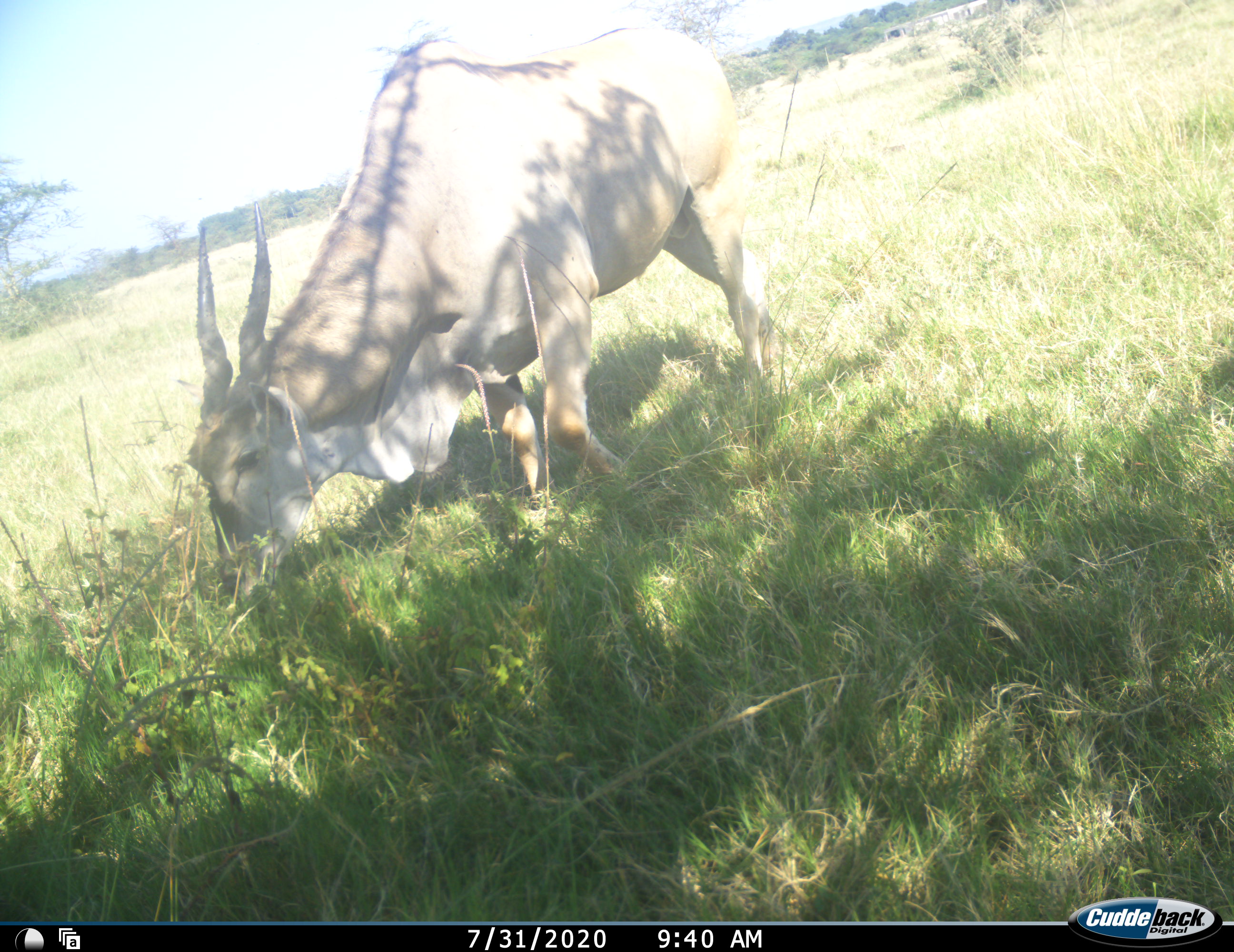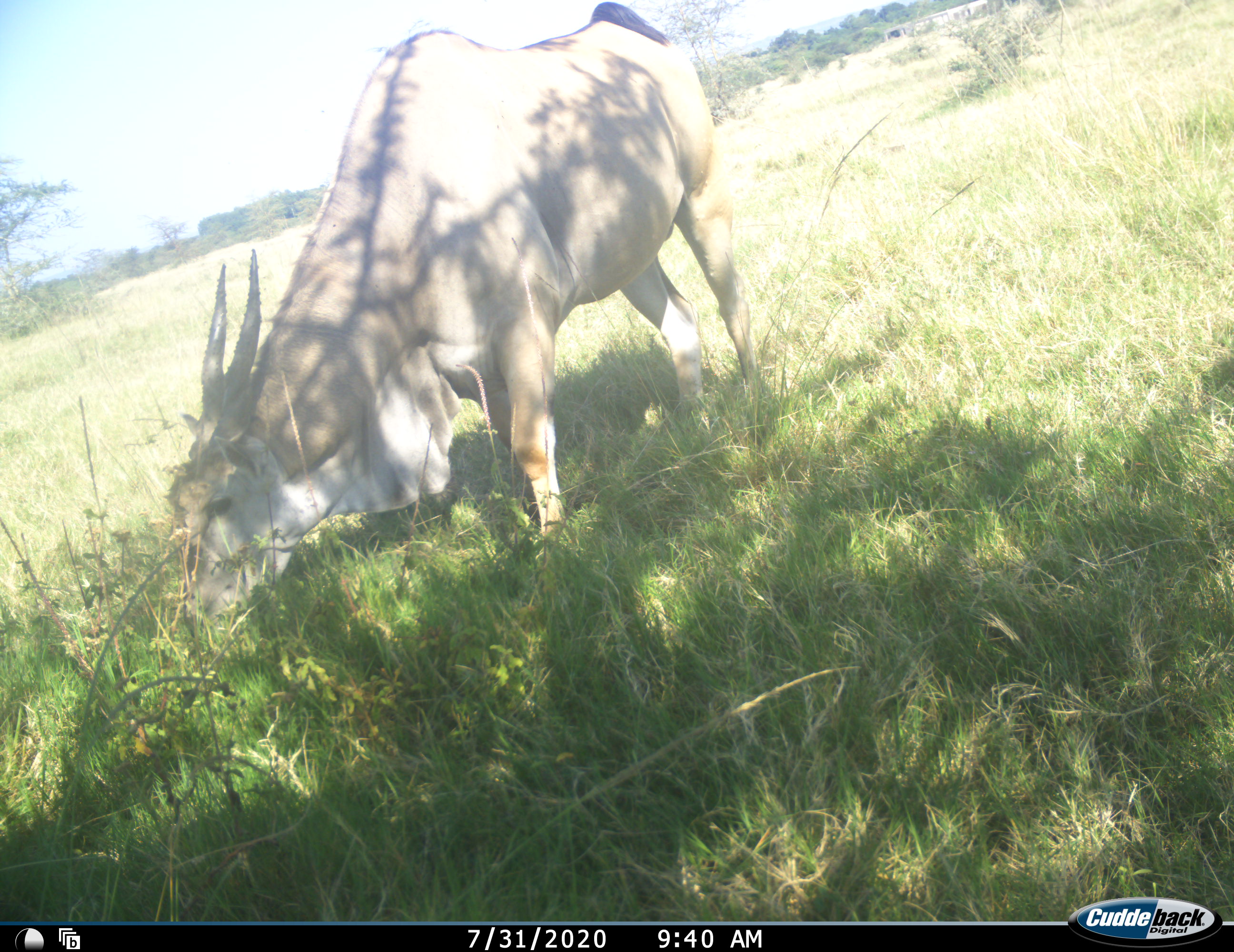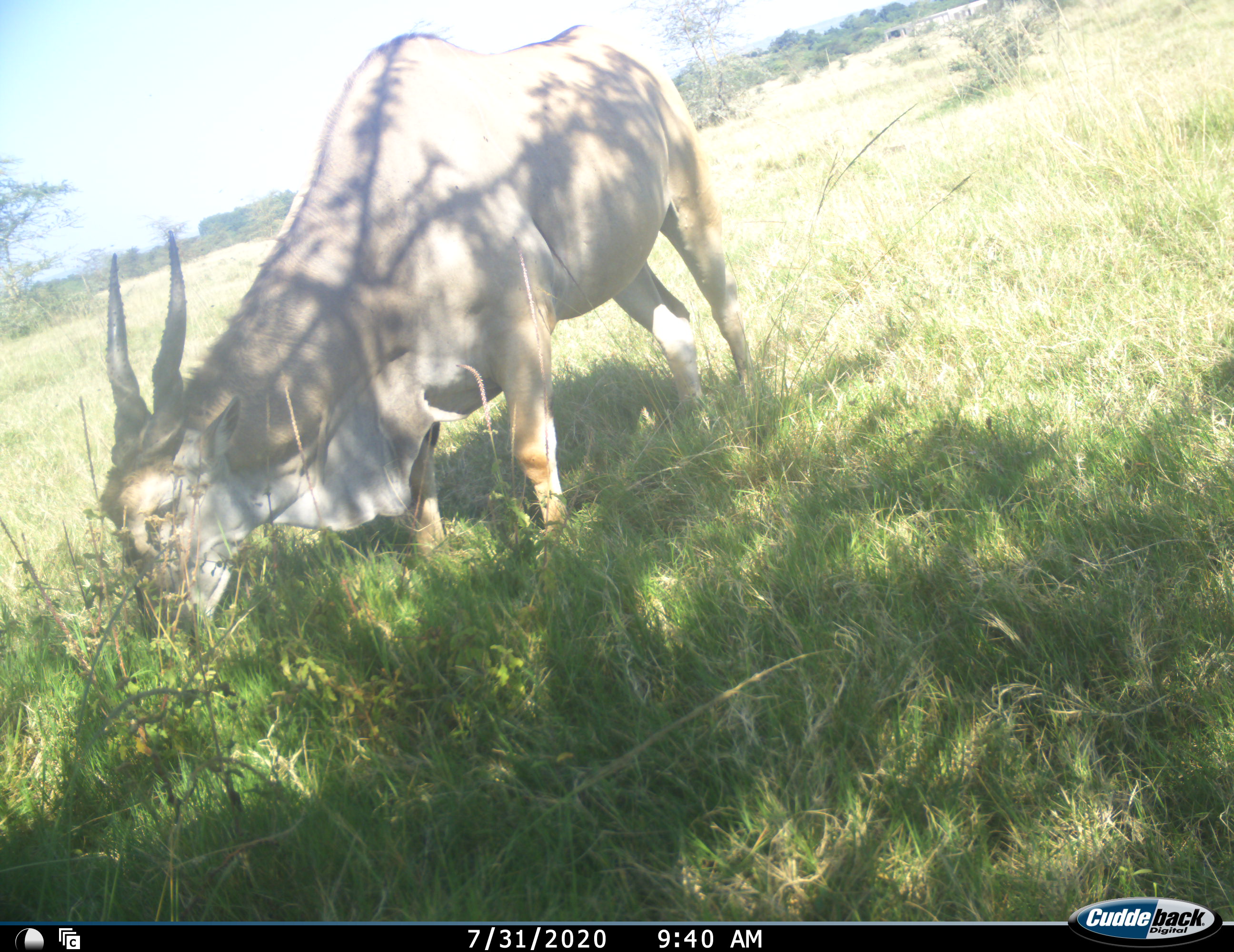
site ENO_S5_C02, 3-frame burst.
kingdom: Animalia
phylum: Chordata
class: Mammalia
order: Artiodactyla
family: Bovidae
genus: Tragelaphus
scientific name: Tragelaphus oryx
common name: eland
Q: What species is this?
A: Eland (Tragelaphus oryx).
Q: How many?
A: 1.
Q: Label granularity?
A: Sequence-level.